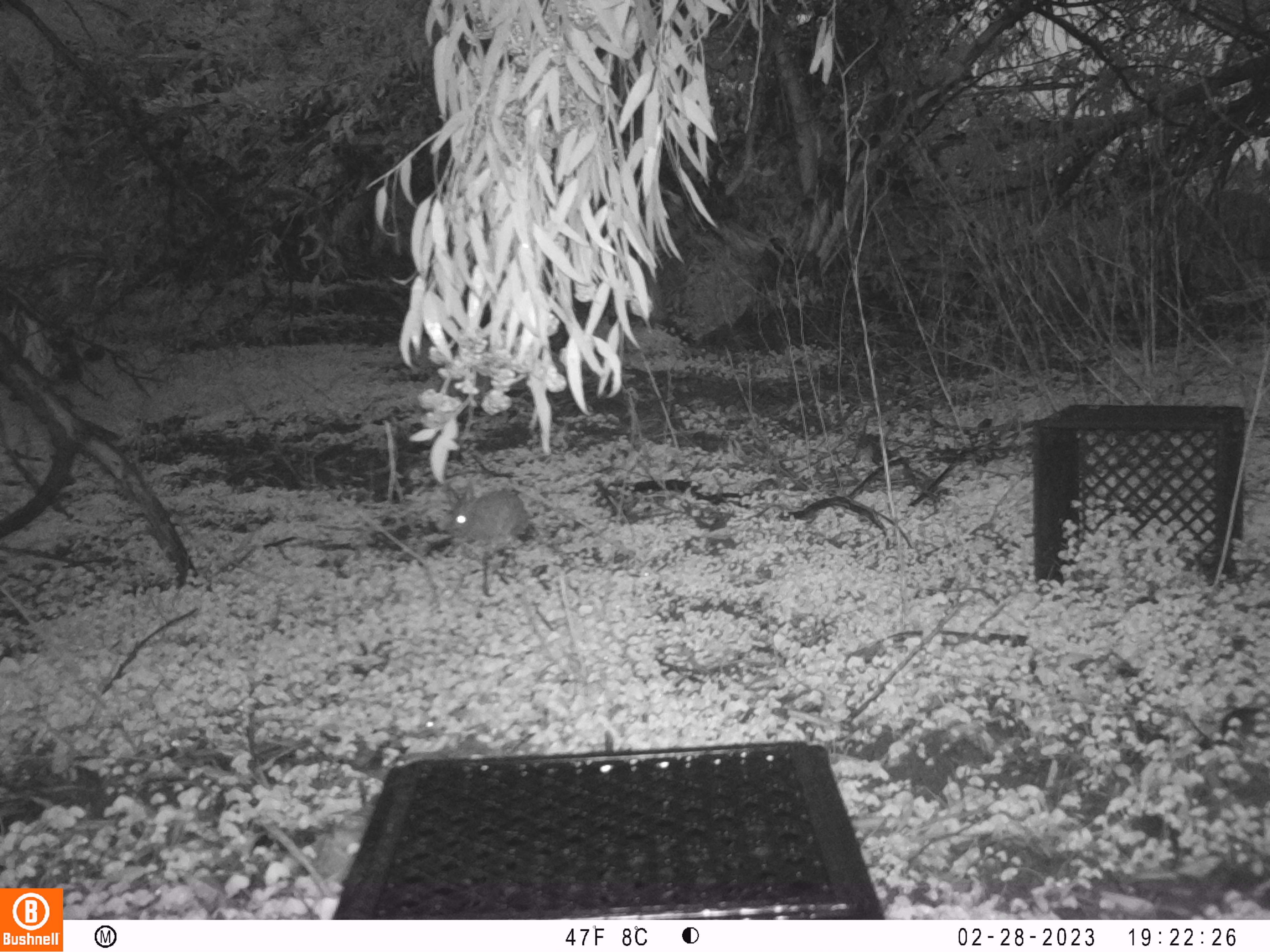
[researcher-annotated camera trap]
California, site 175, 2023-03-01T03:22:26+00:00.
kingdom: Animalia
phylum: Chordata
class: Mammalia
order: Lagomorpha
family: Leporidae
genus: Sylvilagus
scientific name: Sylvilagus bachmani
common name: brush rabbit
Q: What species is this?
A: Brush rabbit (Sylvilagus bachmani).